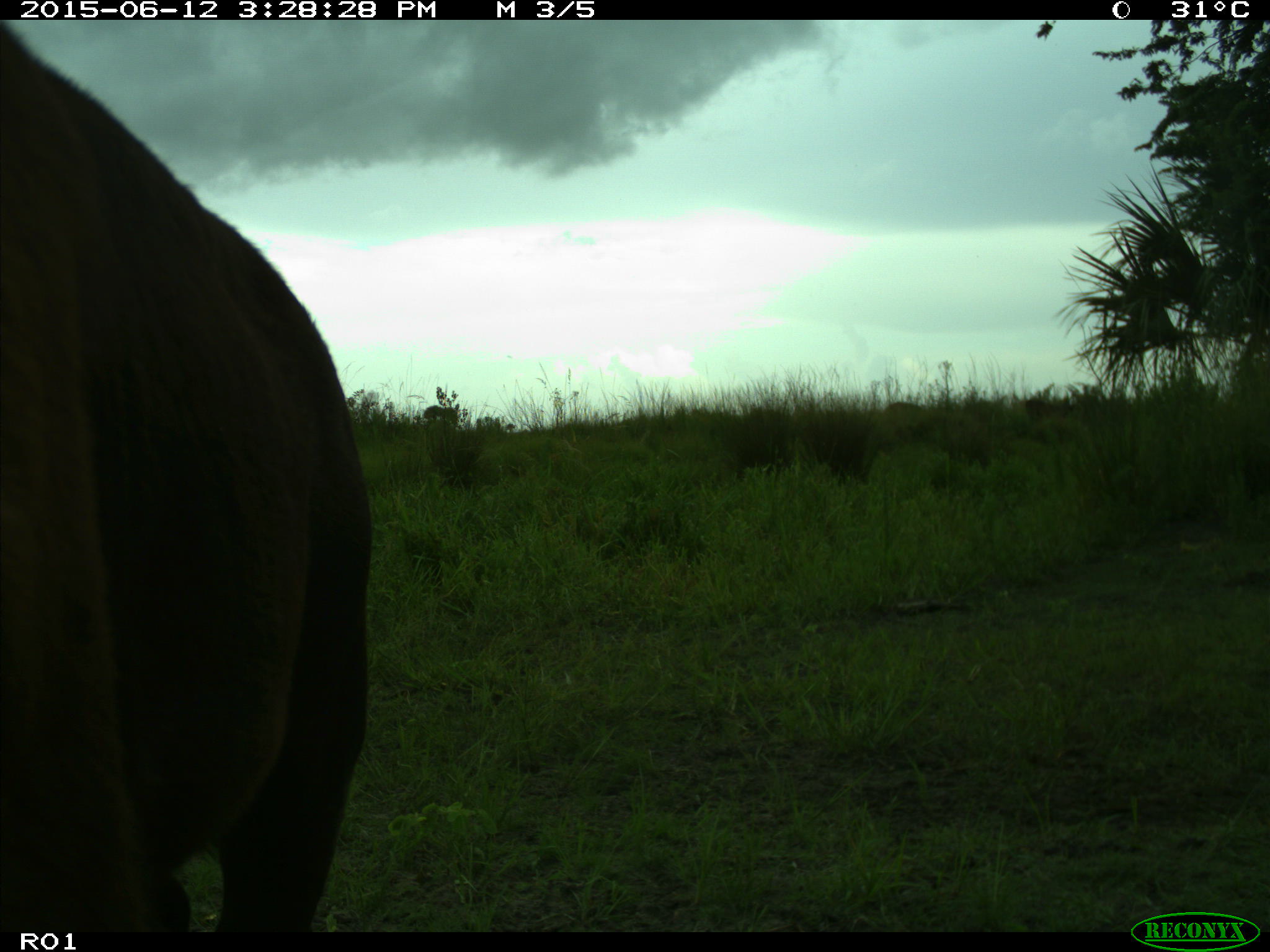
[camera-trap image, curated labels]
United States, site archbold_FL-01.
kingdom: Animalia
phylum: Chordata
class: Mammalia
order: Artiodactyla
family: Bovidae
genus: Bos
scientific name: Bos taurus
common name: domestic cow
Bos taurus (domestic cow).